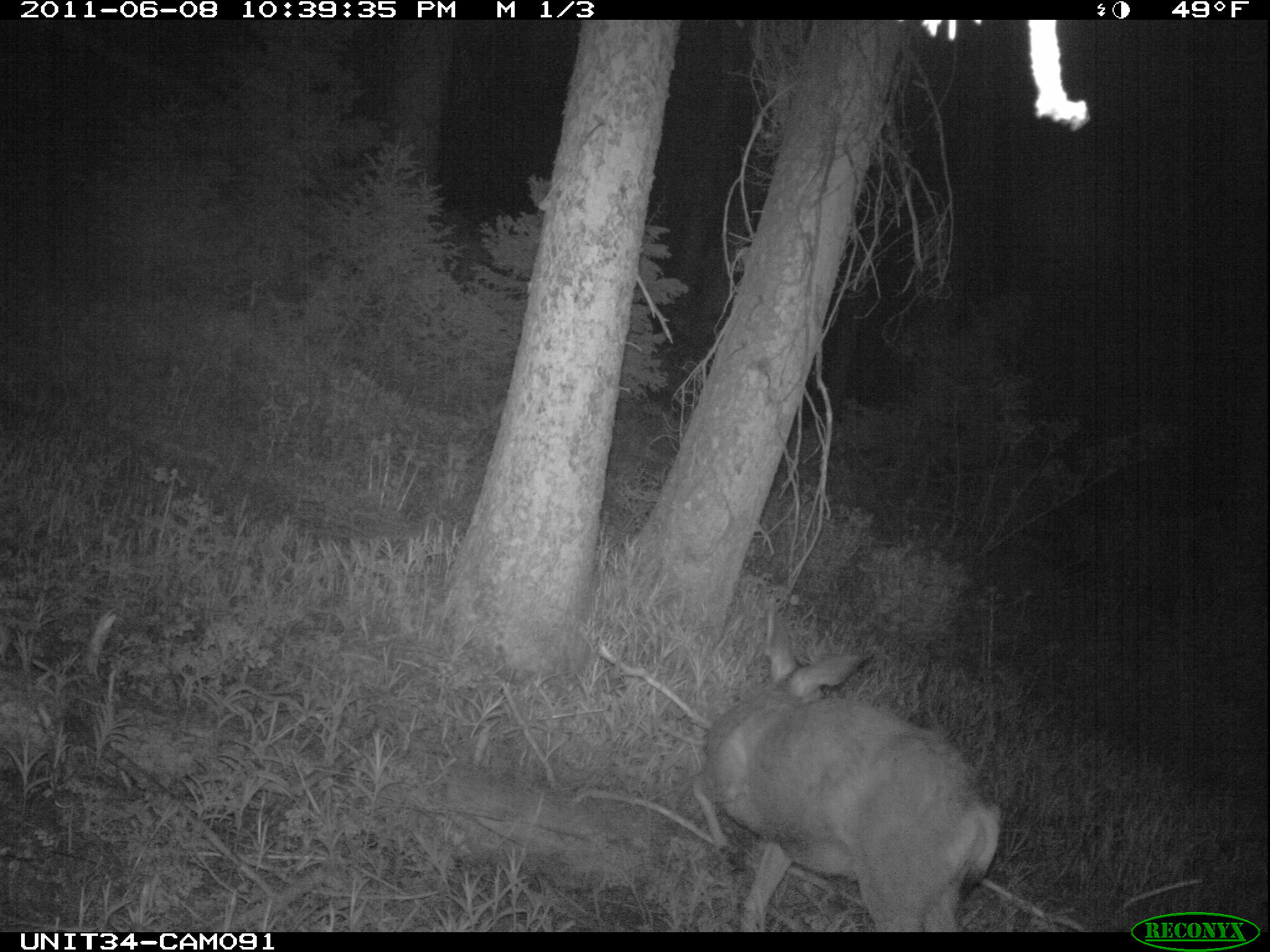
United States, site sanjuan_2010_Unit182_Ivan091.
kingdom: Animalia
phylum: Chordata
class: Mammalia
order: Artiodactyla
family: Cervidae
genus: Odocoileus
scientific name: Odocoileus hemionus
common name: mule deer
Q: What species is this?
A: Odocoileus hemionus (mule deer).